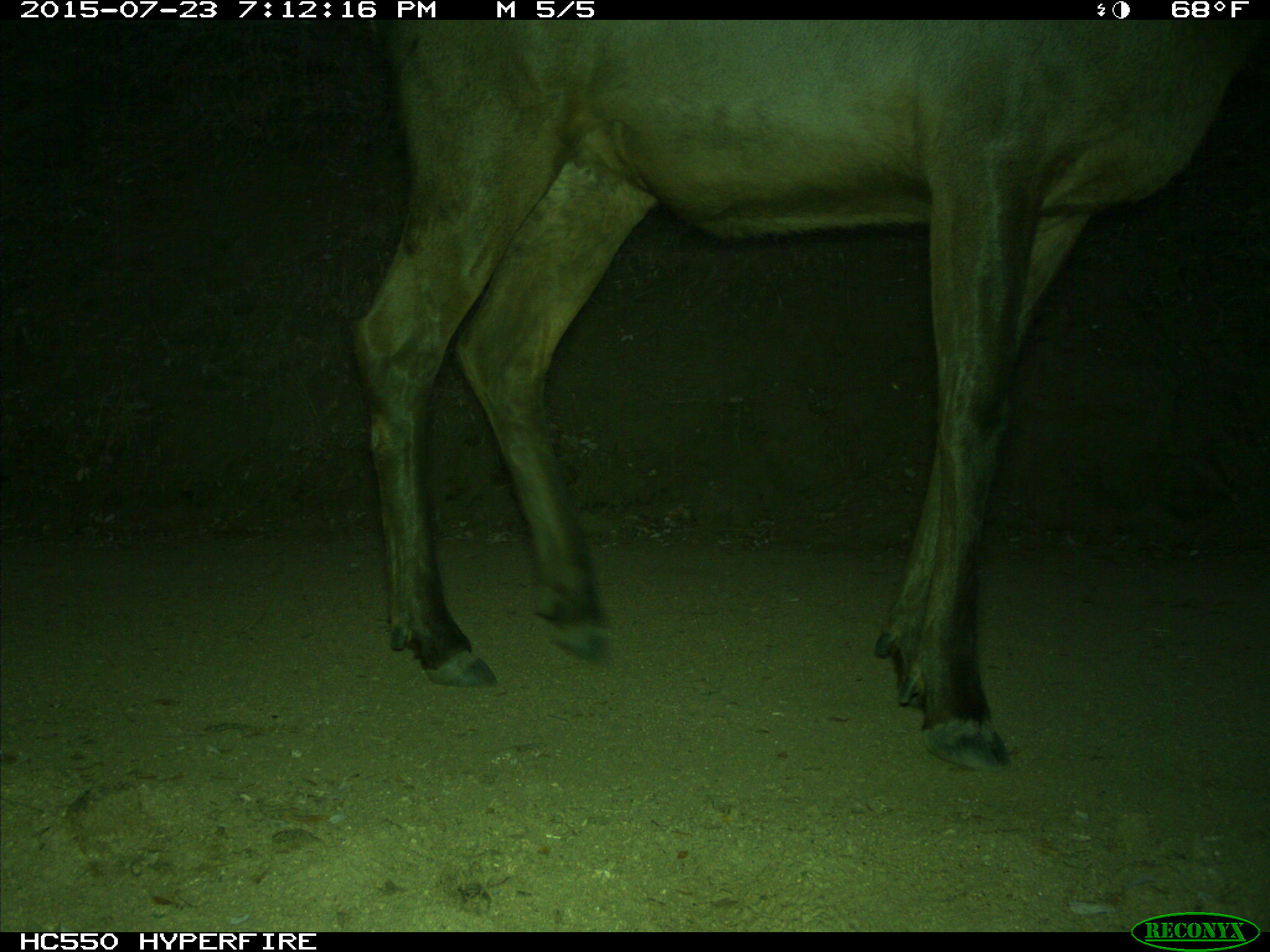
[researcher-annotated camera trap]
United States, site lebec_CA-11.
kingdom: Animalia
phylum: Chordata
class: Mammalia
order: Artiodactyla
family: Cervidae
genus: Cervus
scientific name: Cervus canadensis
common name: elk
Cervus canadensis (elk).